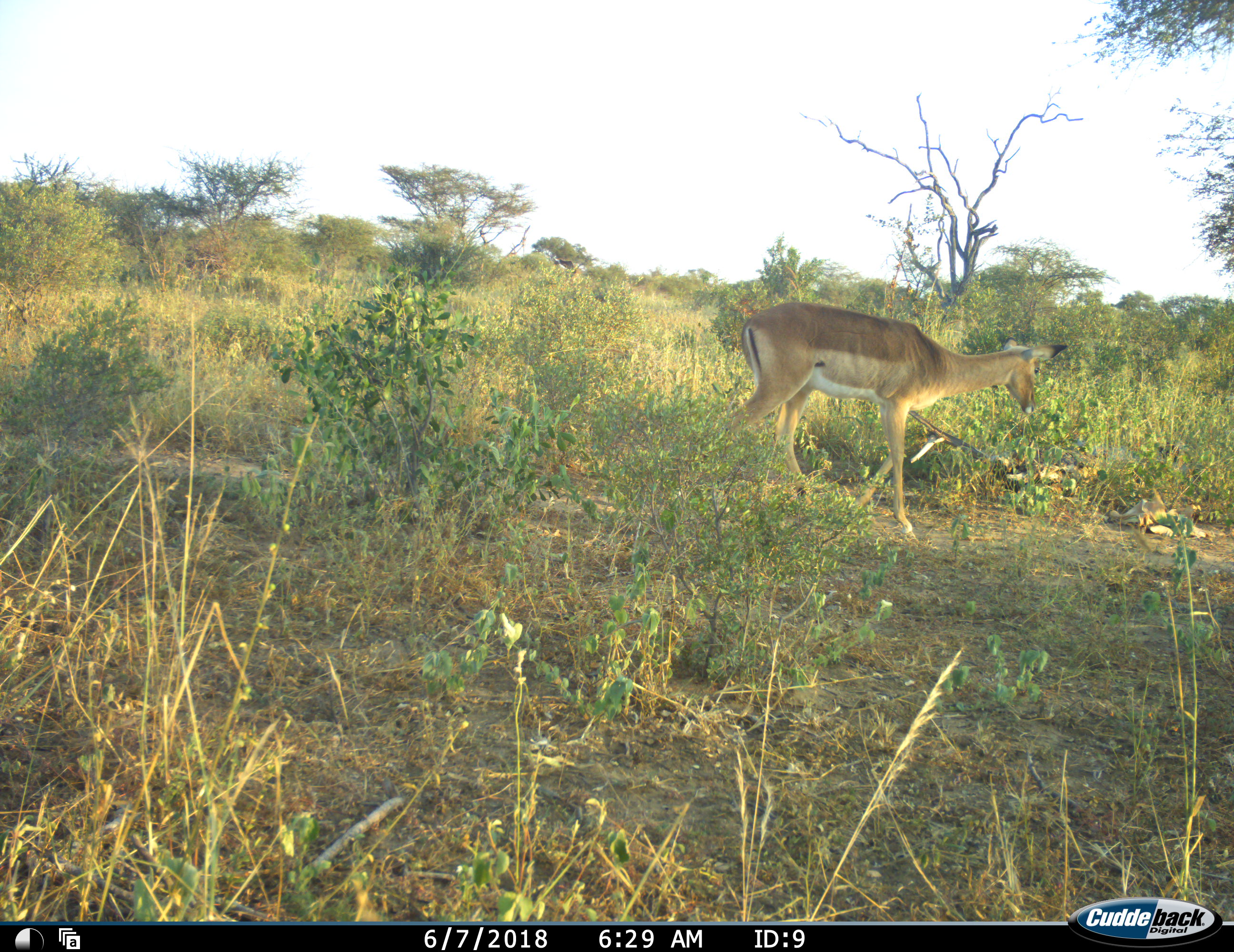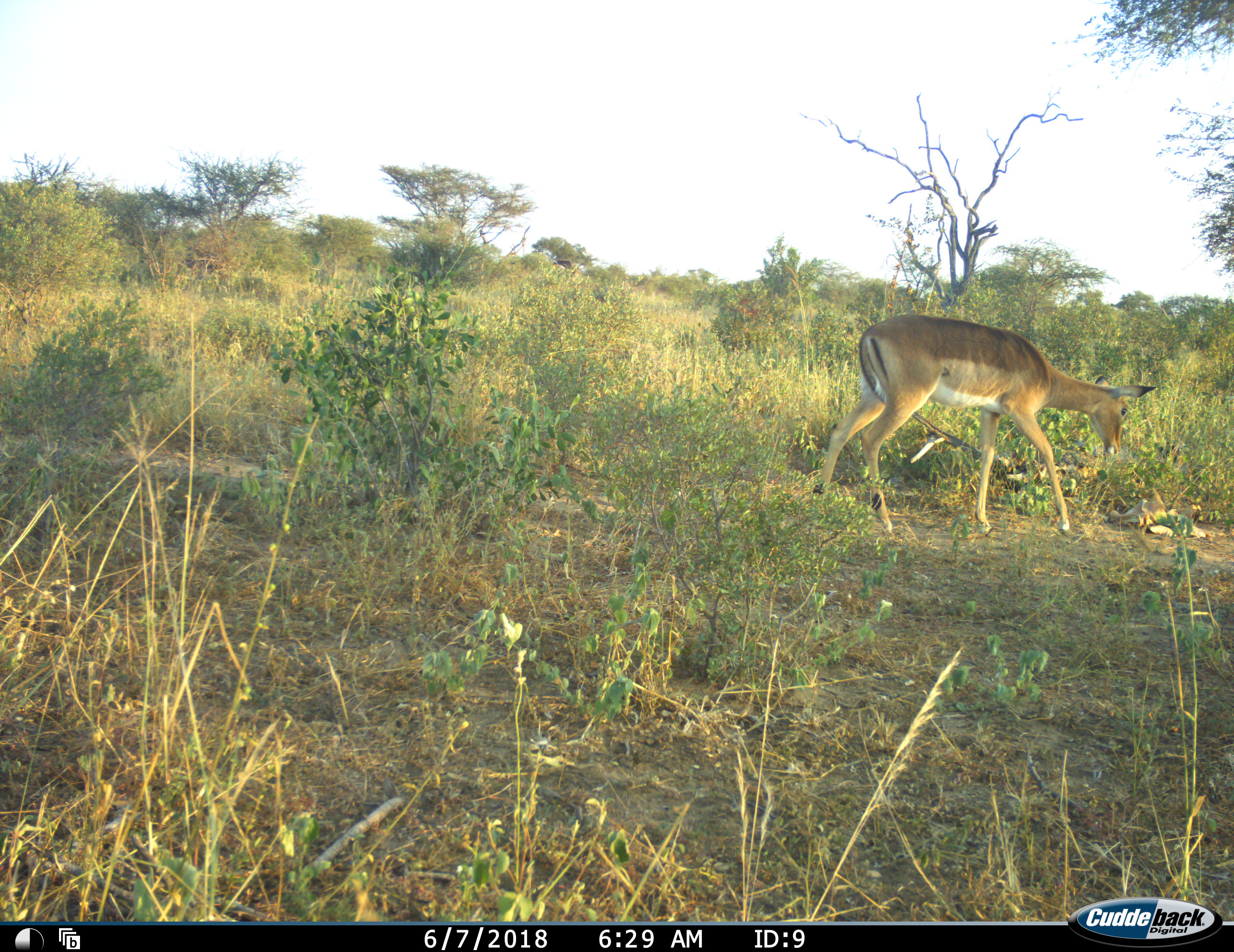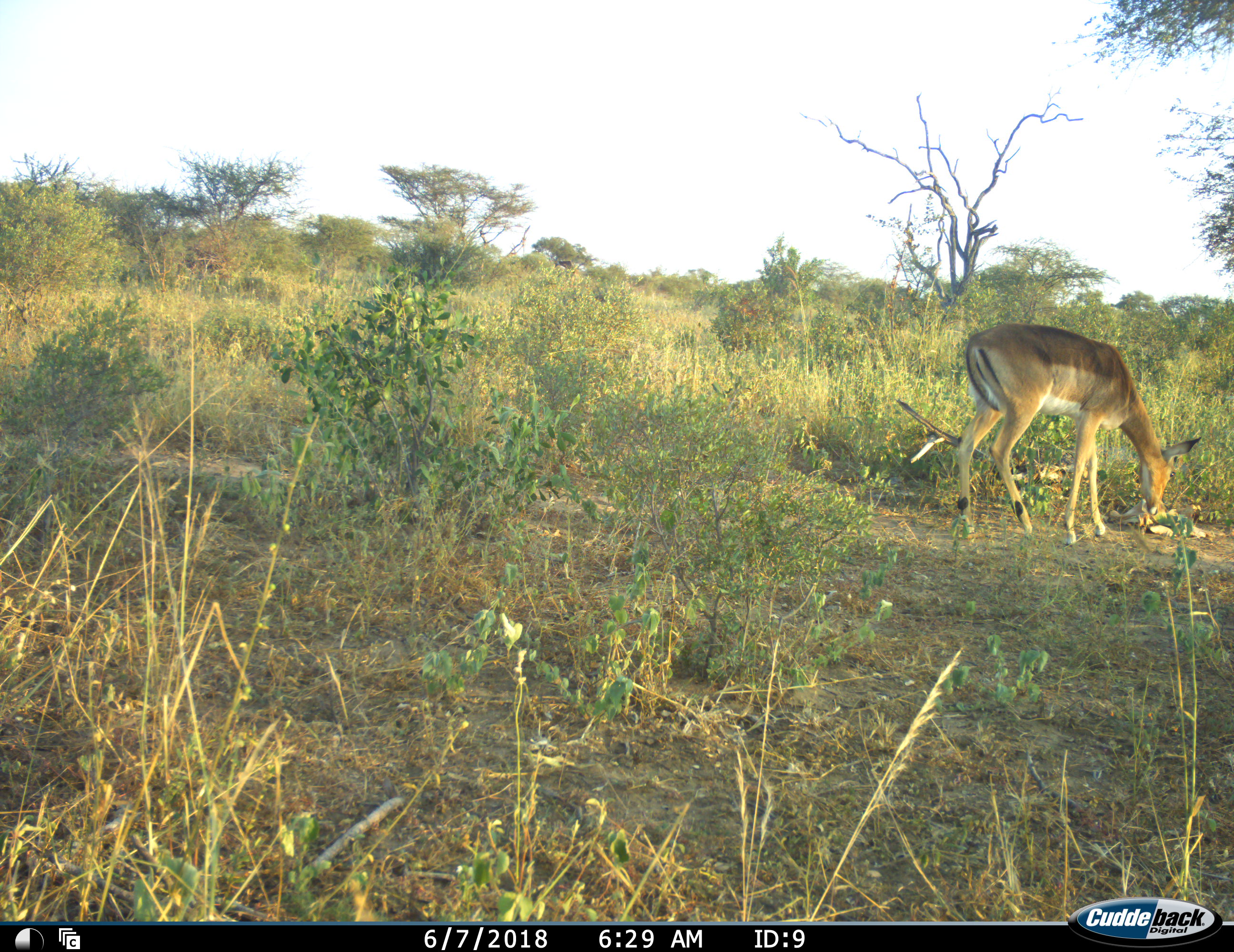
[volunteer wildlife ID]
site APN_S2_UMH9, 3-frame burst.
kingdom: Animalia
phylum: Chordata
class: Mammalia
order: Artiodactyla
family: Bovidae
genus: Aepyceros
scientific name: Aepyceros melampus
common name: impala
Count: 1.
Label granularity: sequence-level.